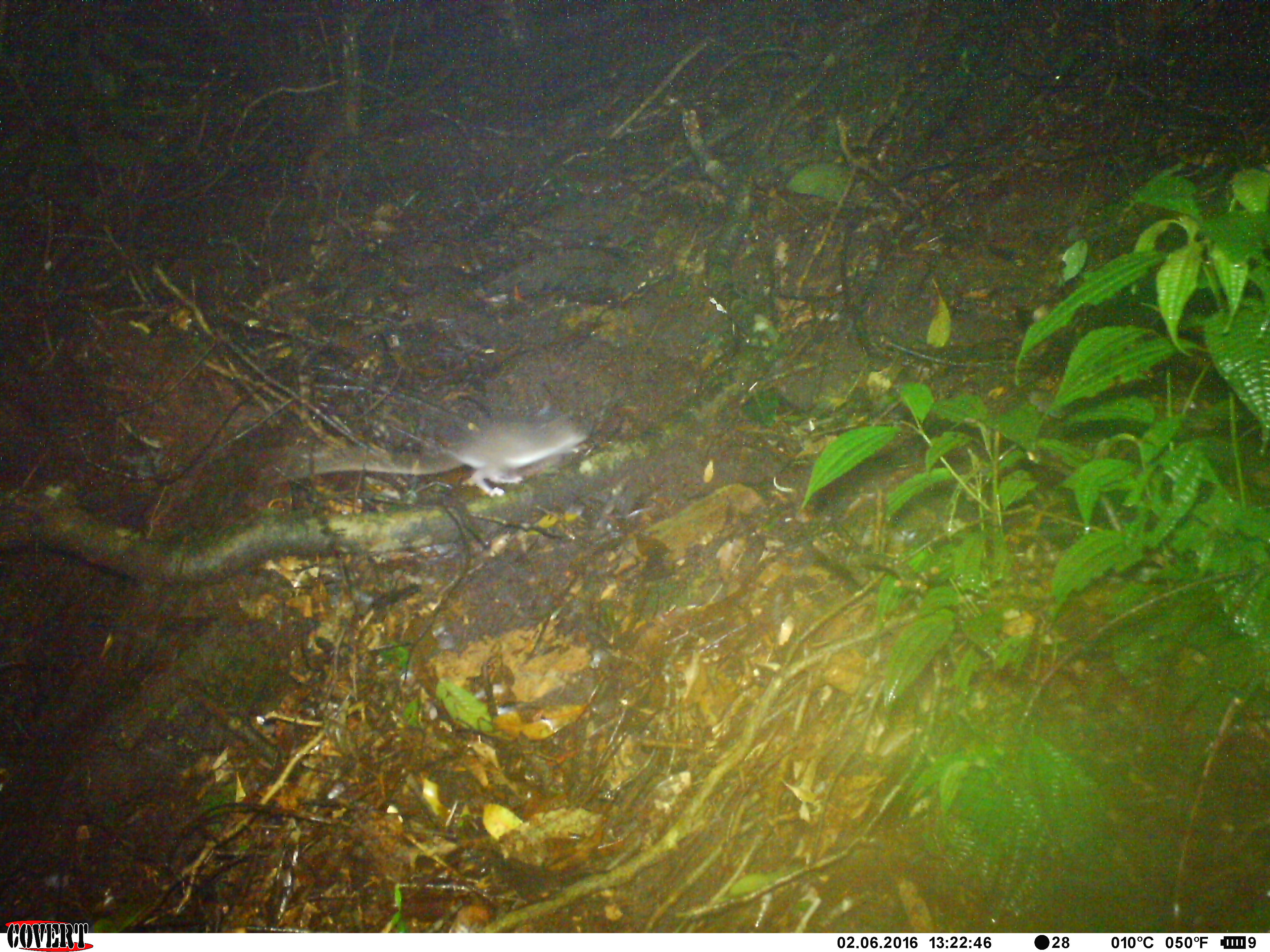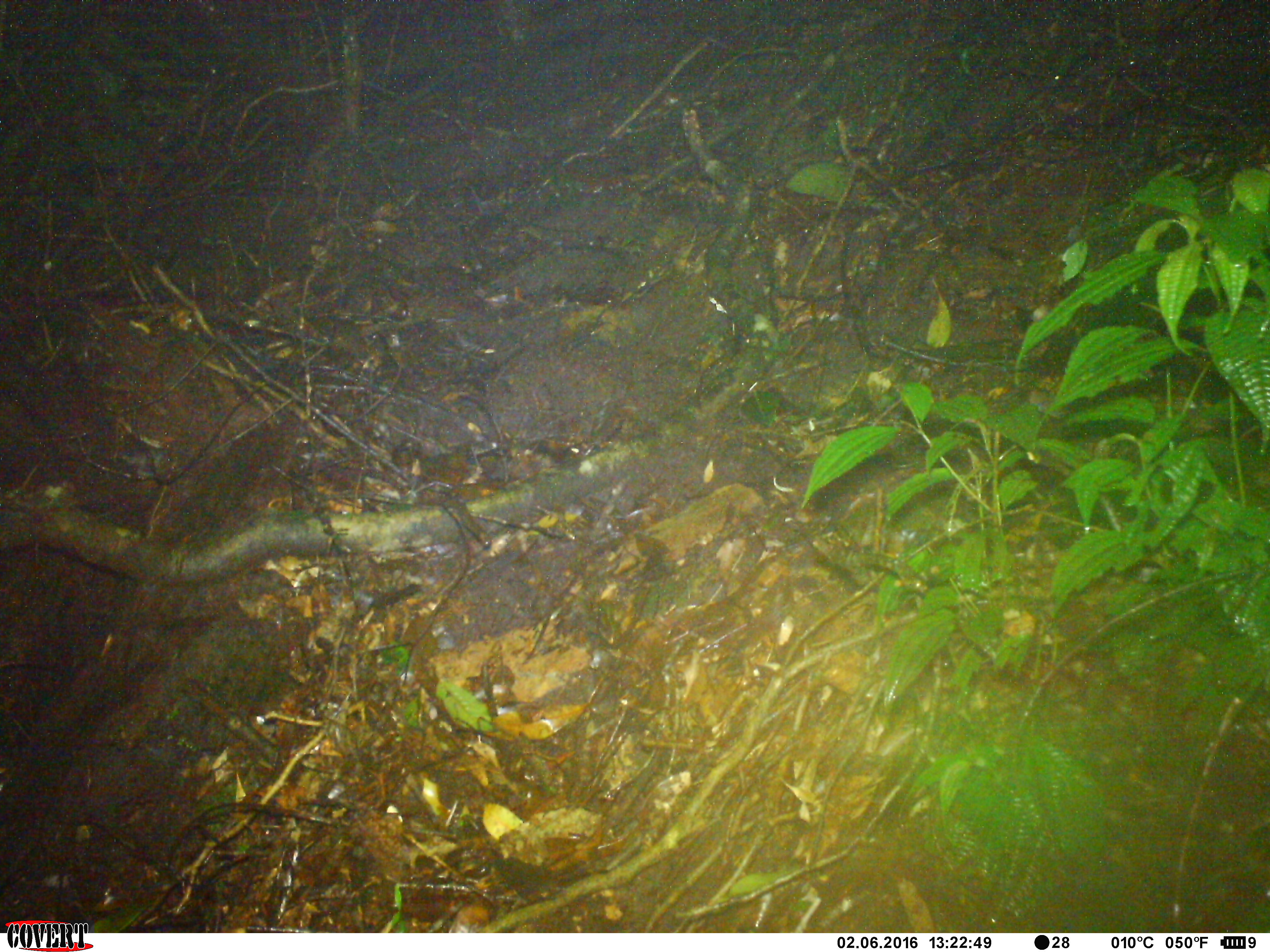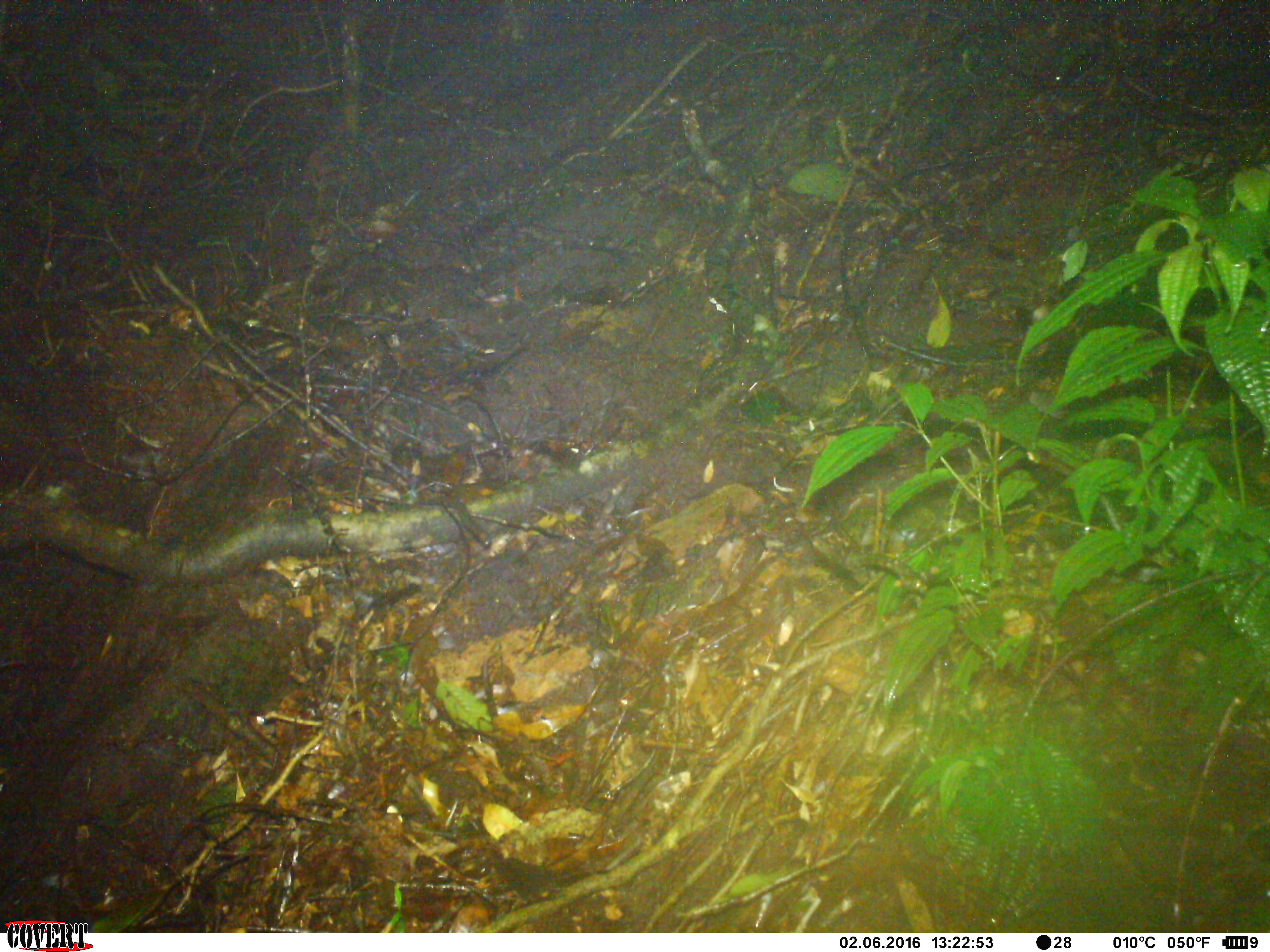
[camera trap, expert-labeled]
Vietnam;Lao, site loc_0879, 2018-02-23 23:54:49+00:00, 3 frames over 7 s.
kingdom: Animalia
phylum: Chordata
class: Mammalia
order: Rodentia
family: Muridae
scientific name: Muridae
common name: old-world mice and rats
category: unidentified murid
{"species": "unidentified murid (old-world mice and rats) (Muridae)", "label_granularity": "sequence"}